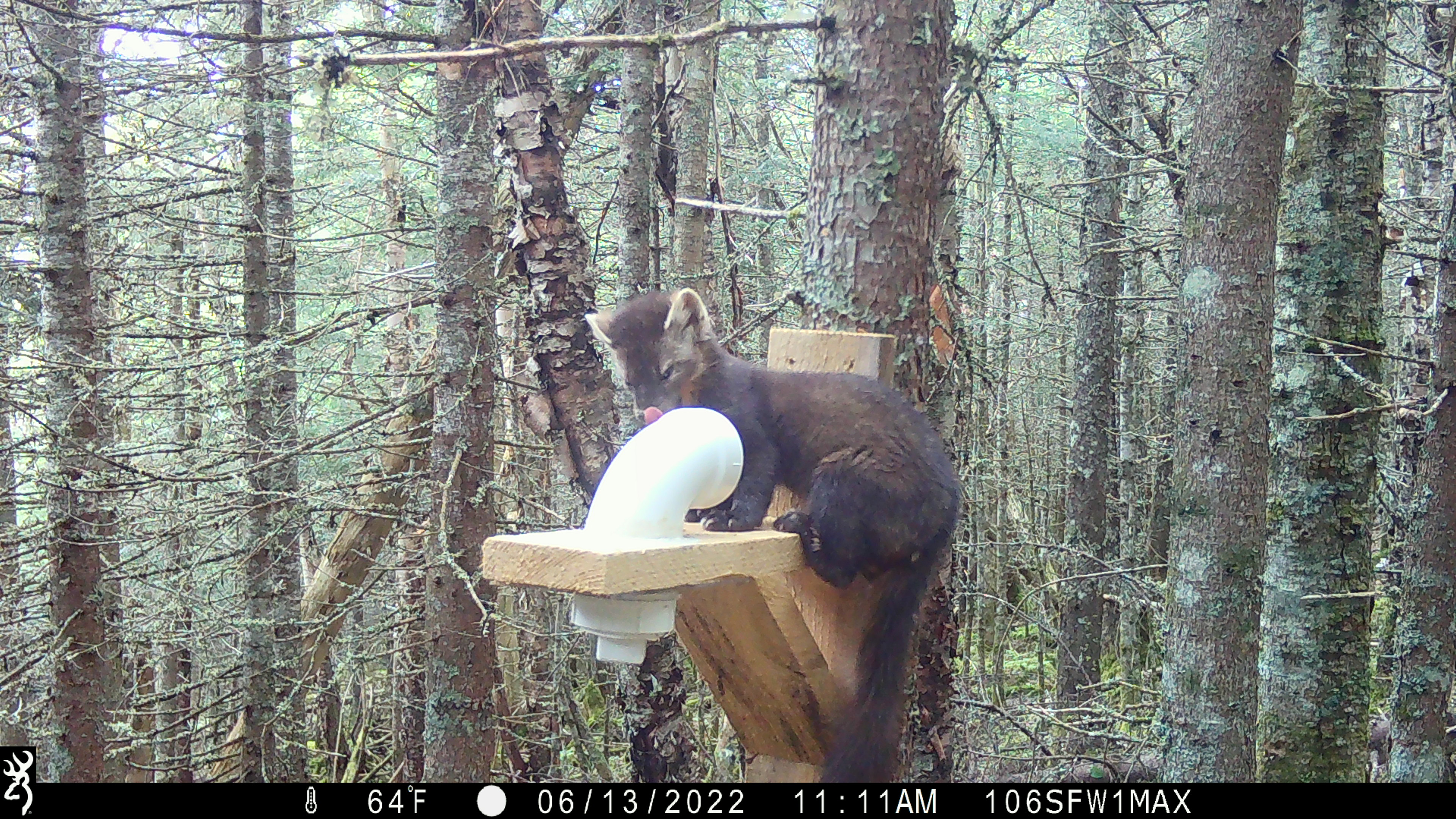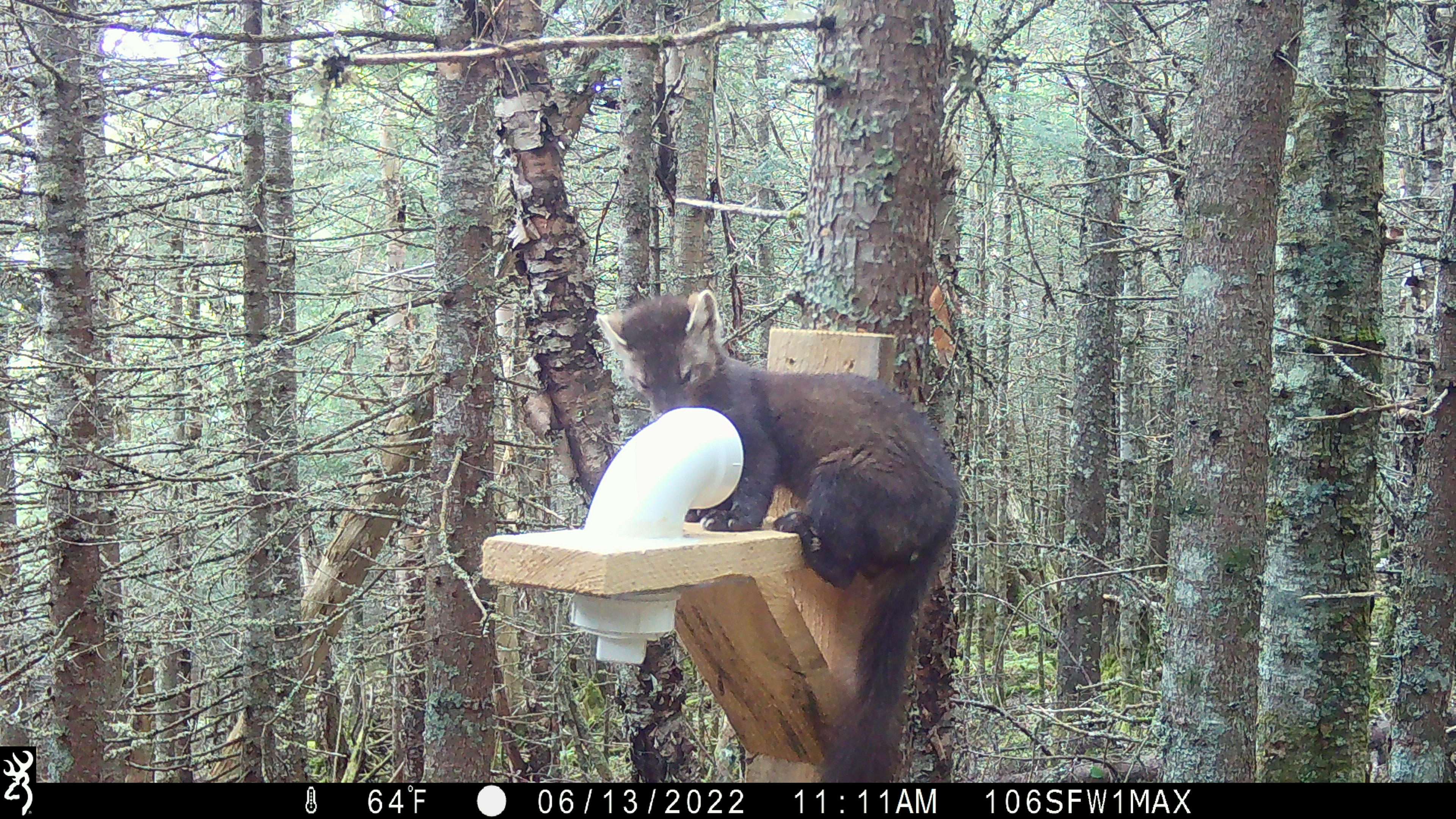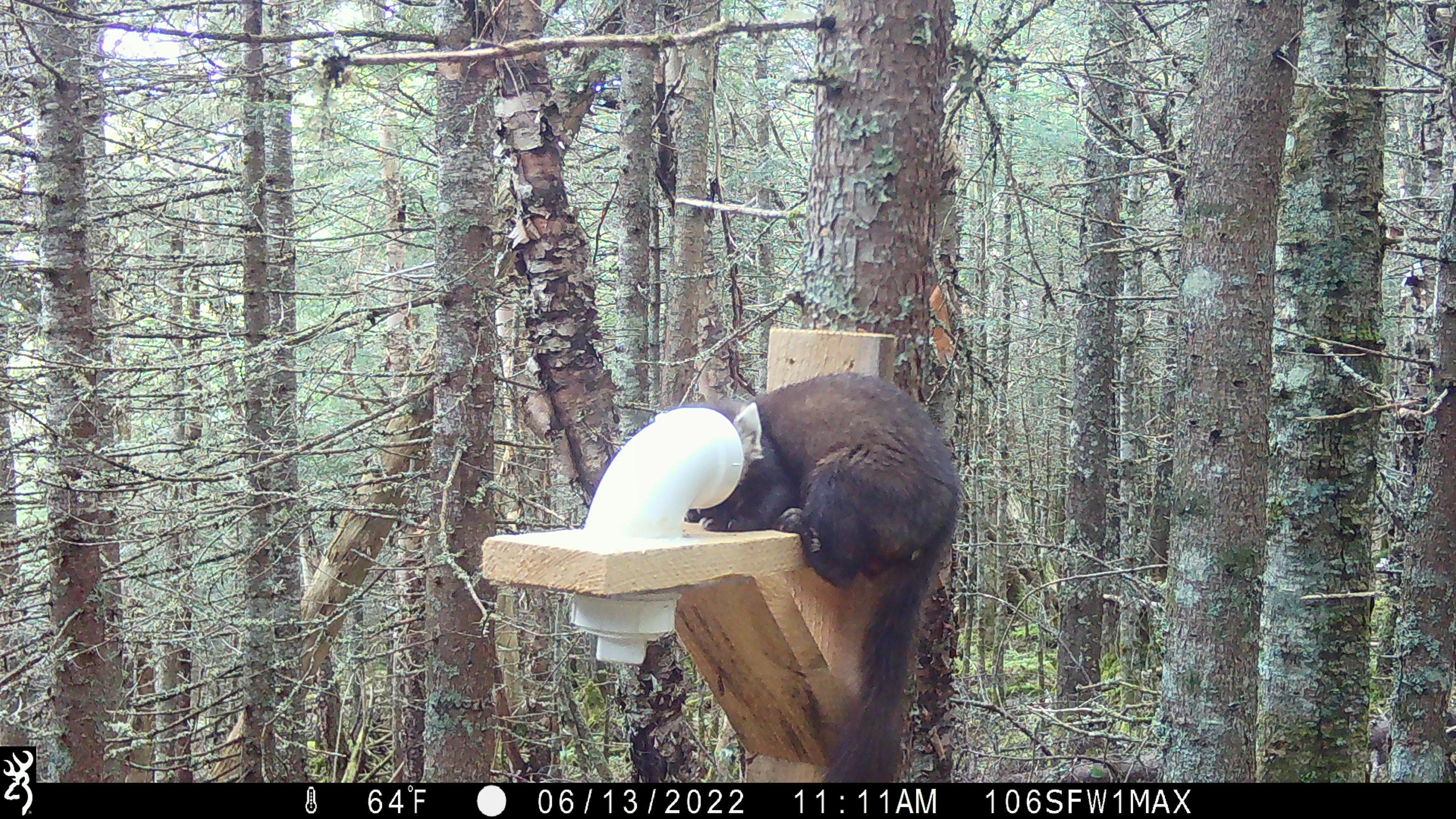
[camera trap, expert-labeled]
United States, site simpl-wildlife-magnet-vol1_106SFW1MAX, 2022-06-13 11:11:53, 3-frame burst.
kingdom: Animalia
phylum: Chordata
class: Mammalia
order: Carnivora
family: Mustelidae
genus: Martes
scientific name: Martes americana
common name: american marten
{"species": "american marten (Martes americana)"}